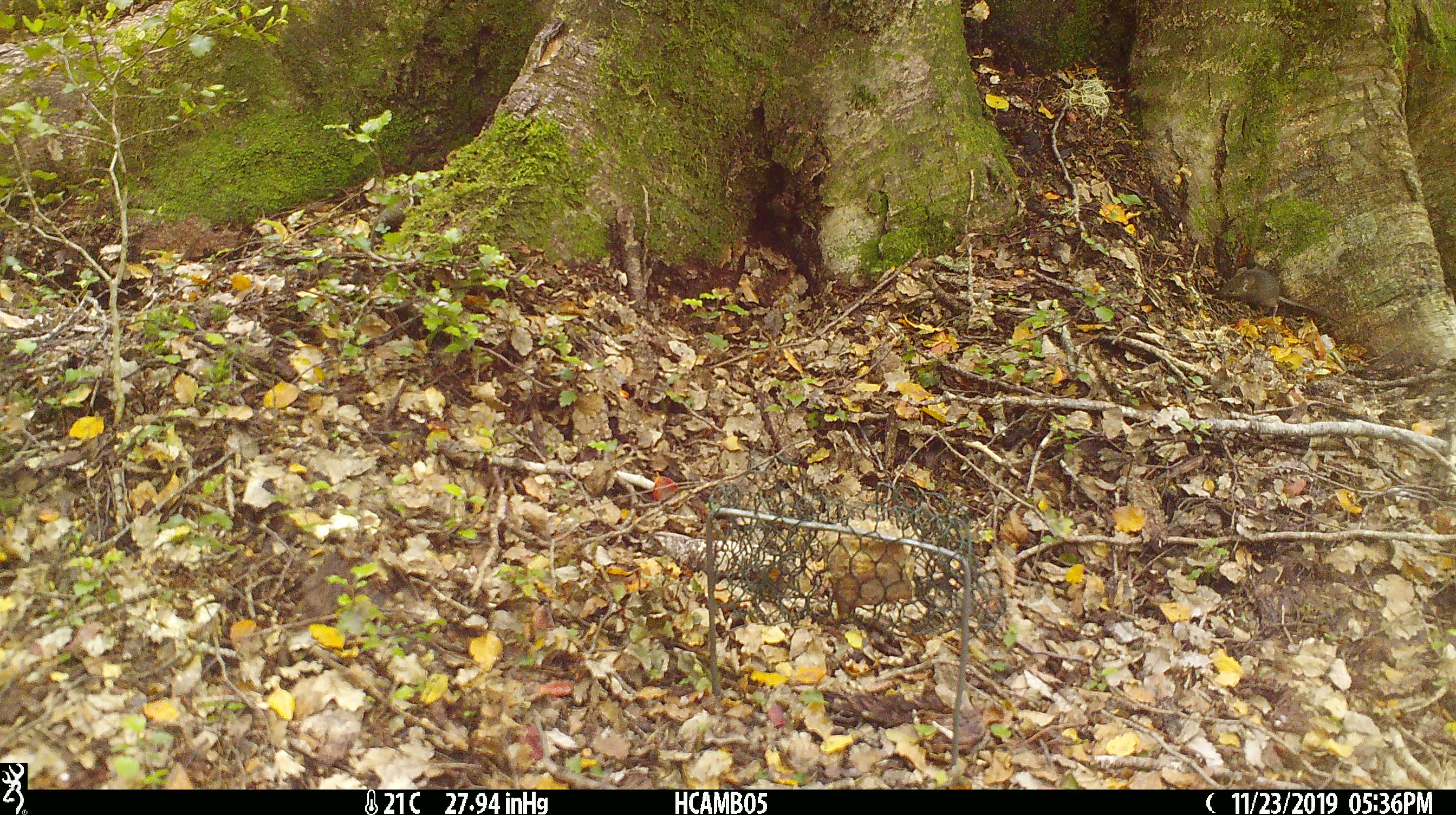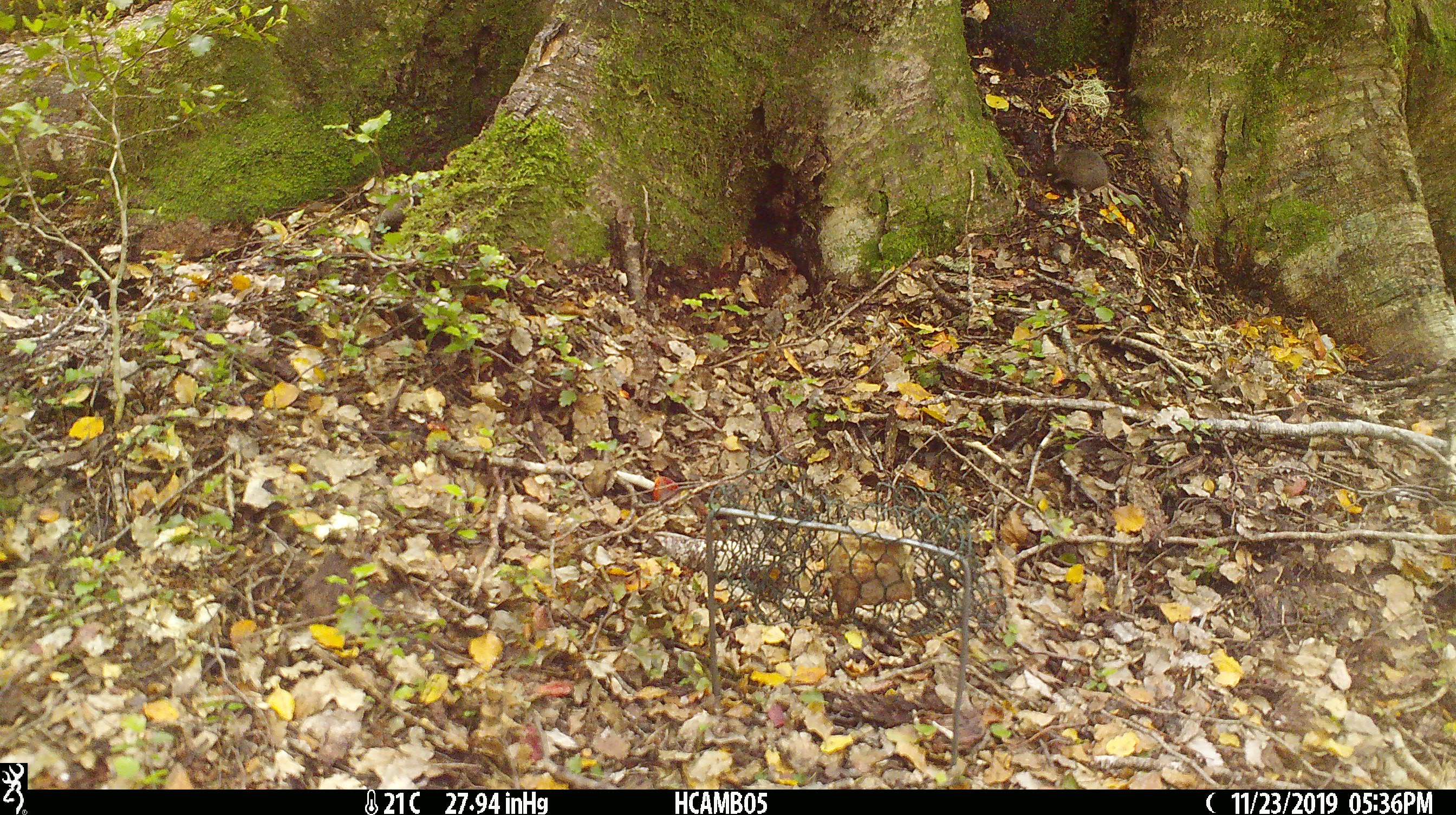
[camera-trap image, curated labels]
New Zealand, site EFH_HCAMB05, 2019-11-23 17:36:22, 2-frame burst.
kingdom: Animalia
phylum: Chordata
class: Mammalia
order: Rodentia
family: Muridae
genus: Mus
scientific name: Mus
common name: mouse